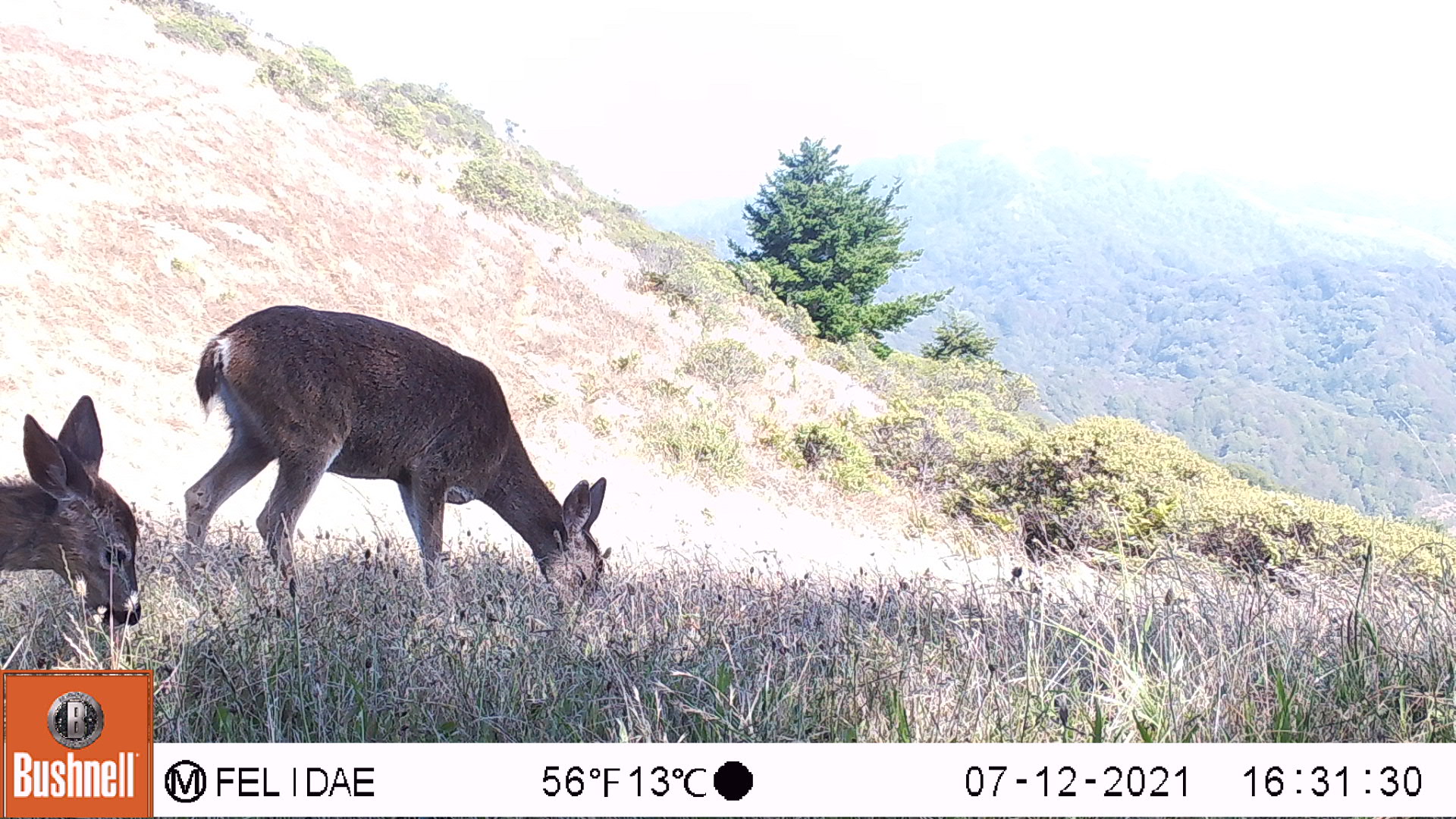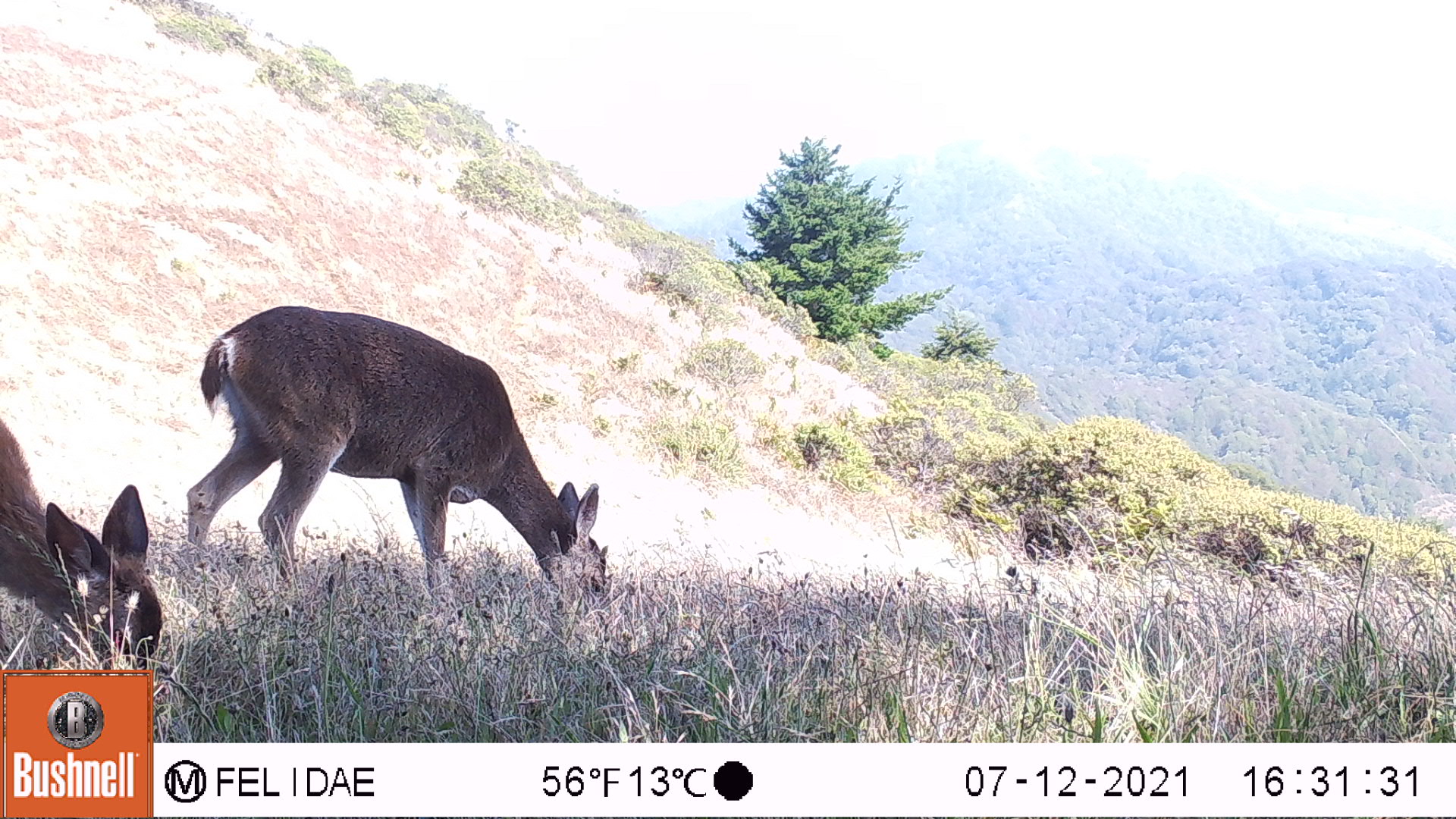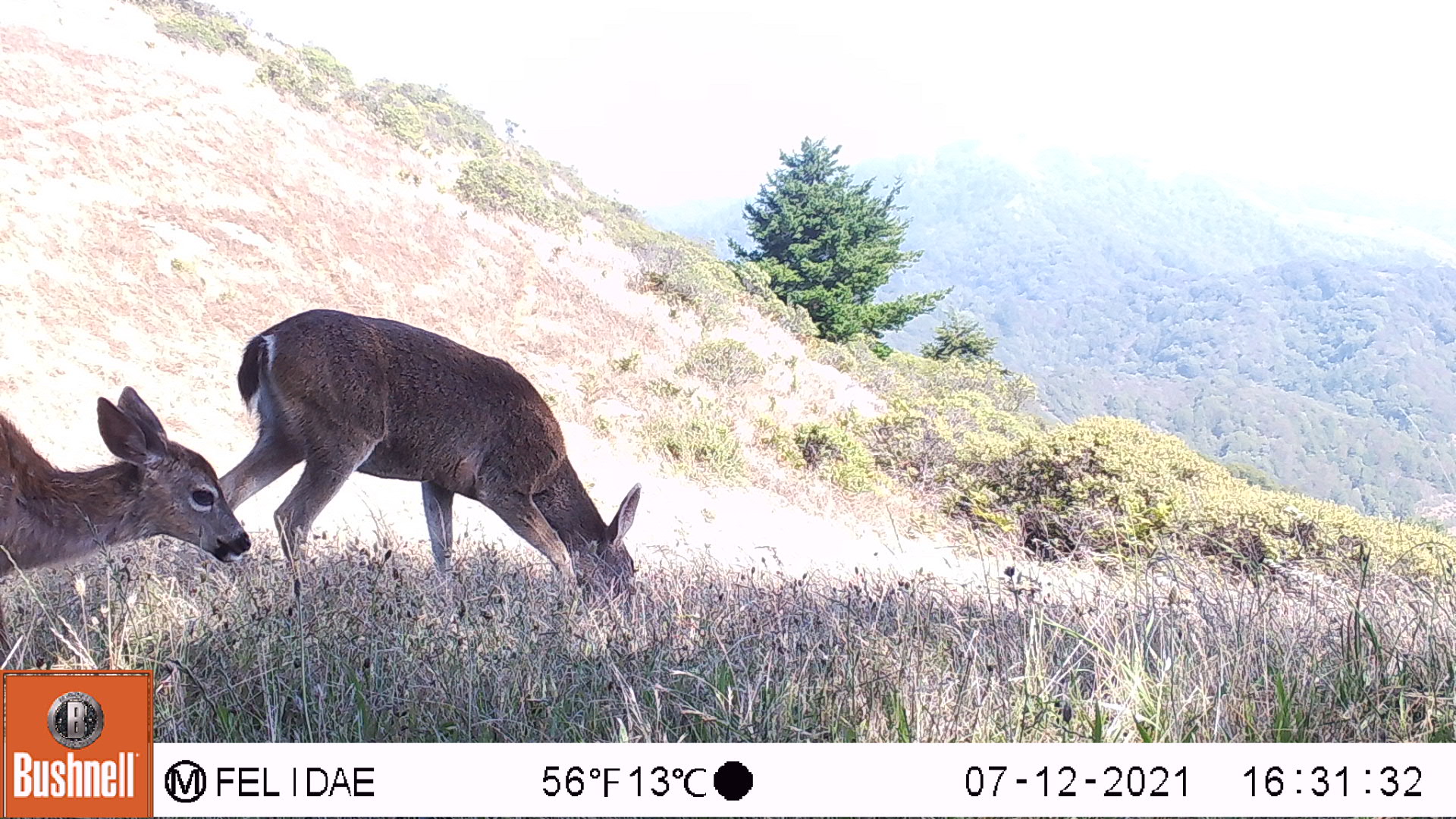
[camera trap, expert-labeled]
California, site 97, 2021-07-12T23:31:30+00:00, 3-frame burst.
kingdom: Animalia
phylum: Chordata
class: Mammalia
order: Artiodactyla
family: Cervidae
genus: Odocoileus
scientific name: Odocoileus hemionus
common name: mule deer